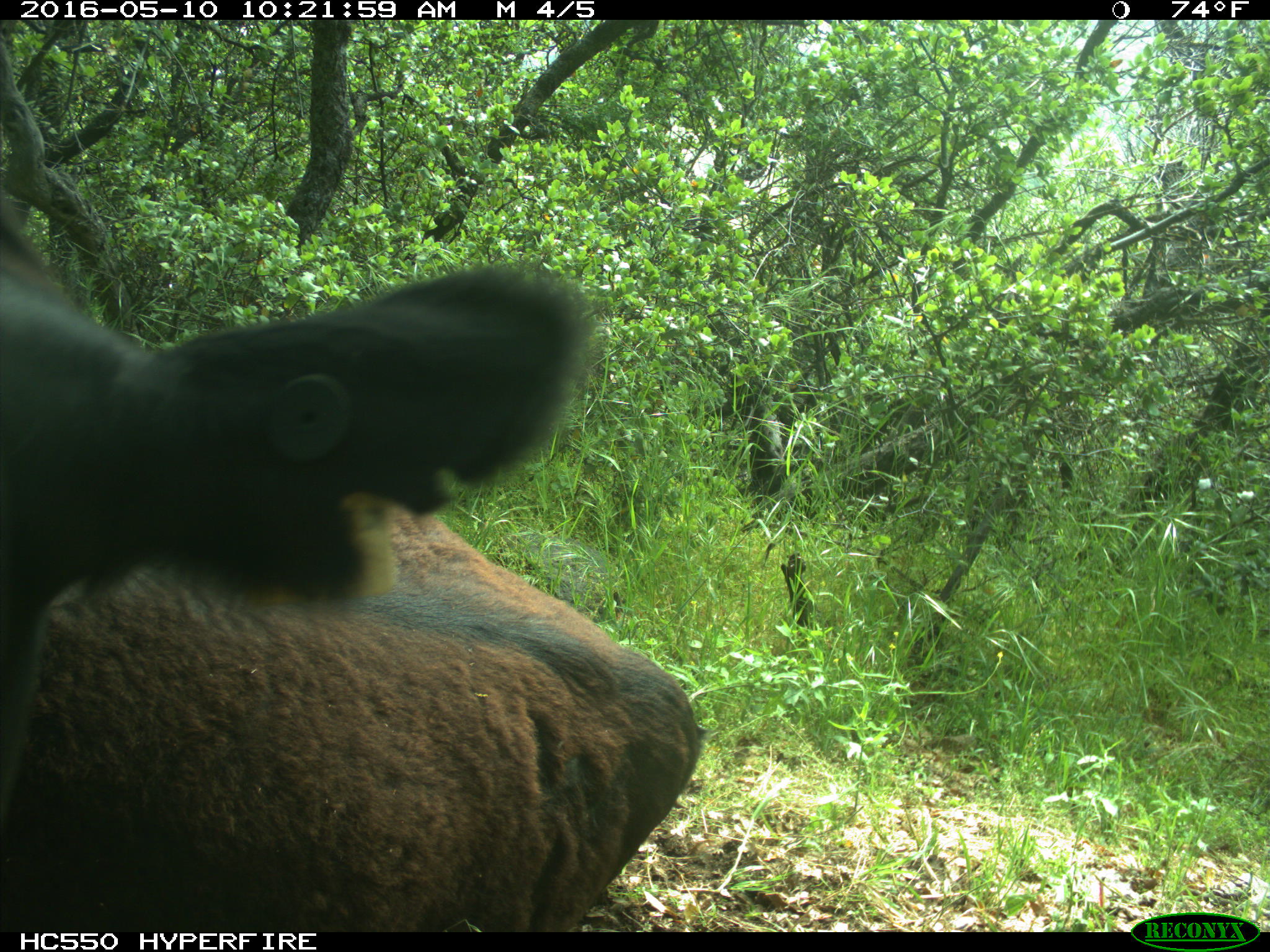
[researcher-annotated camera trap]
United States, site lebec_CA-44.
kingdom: Animalia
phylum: Chordata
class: Mammalia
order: Artiodactyla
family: Bovidae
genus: Bos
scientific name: Bos taurus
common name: domestic cow